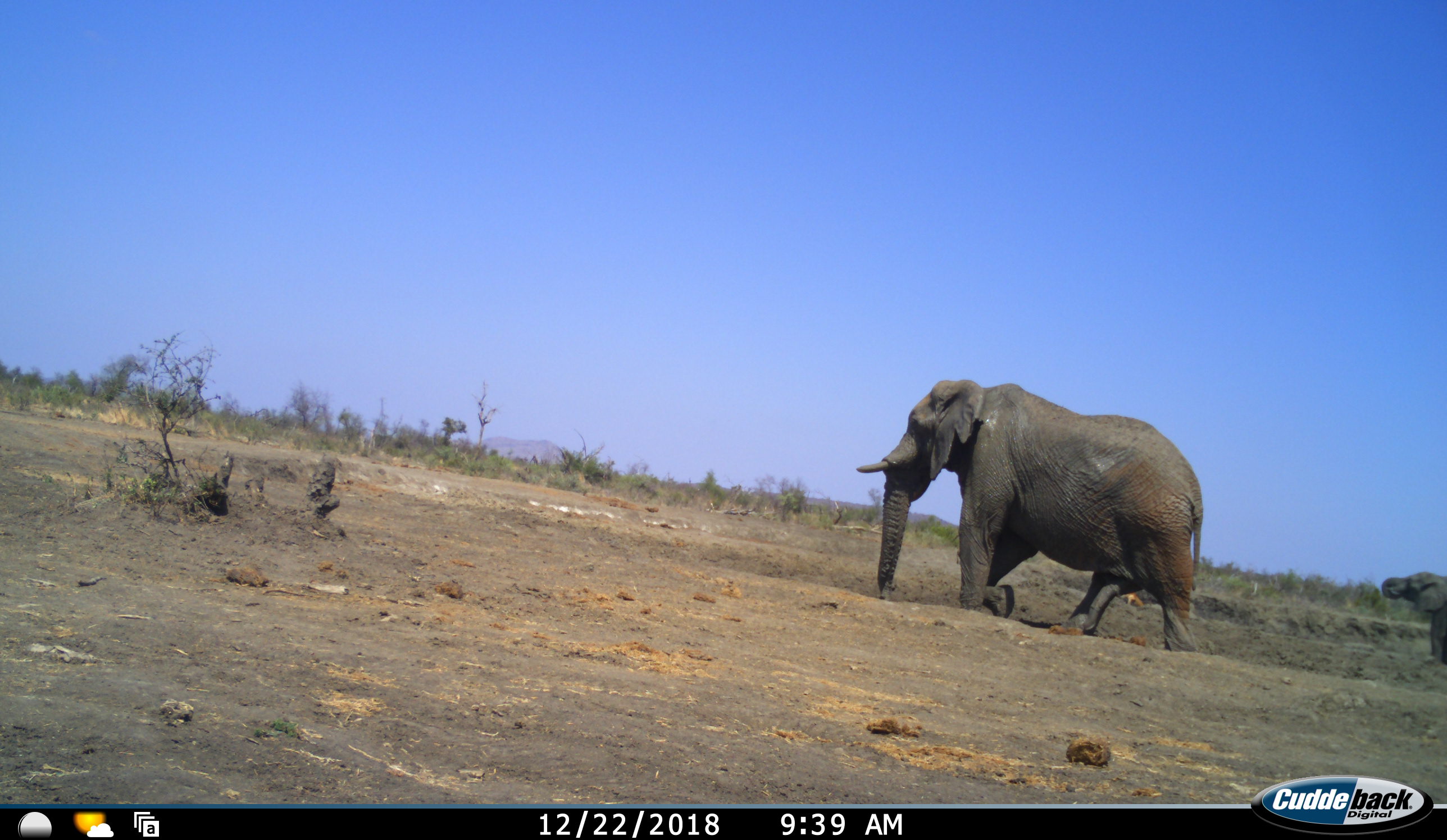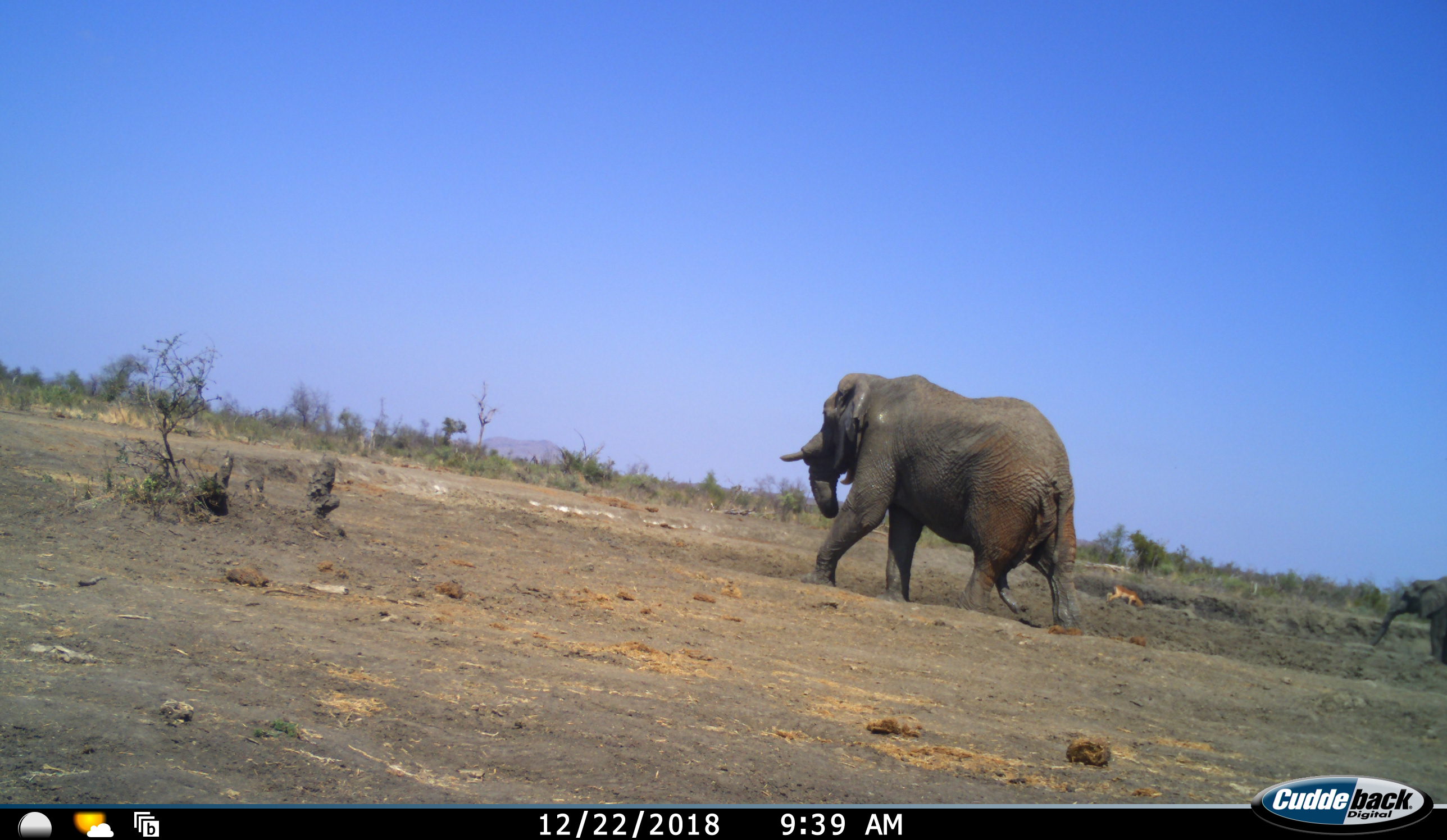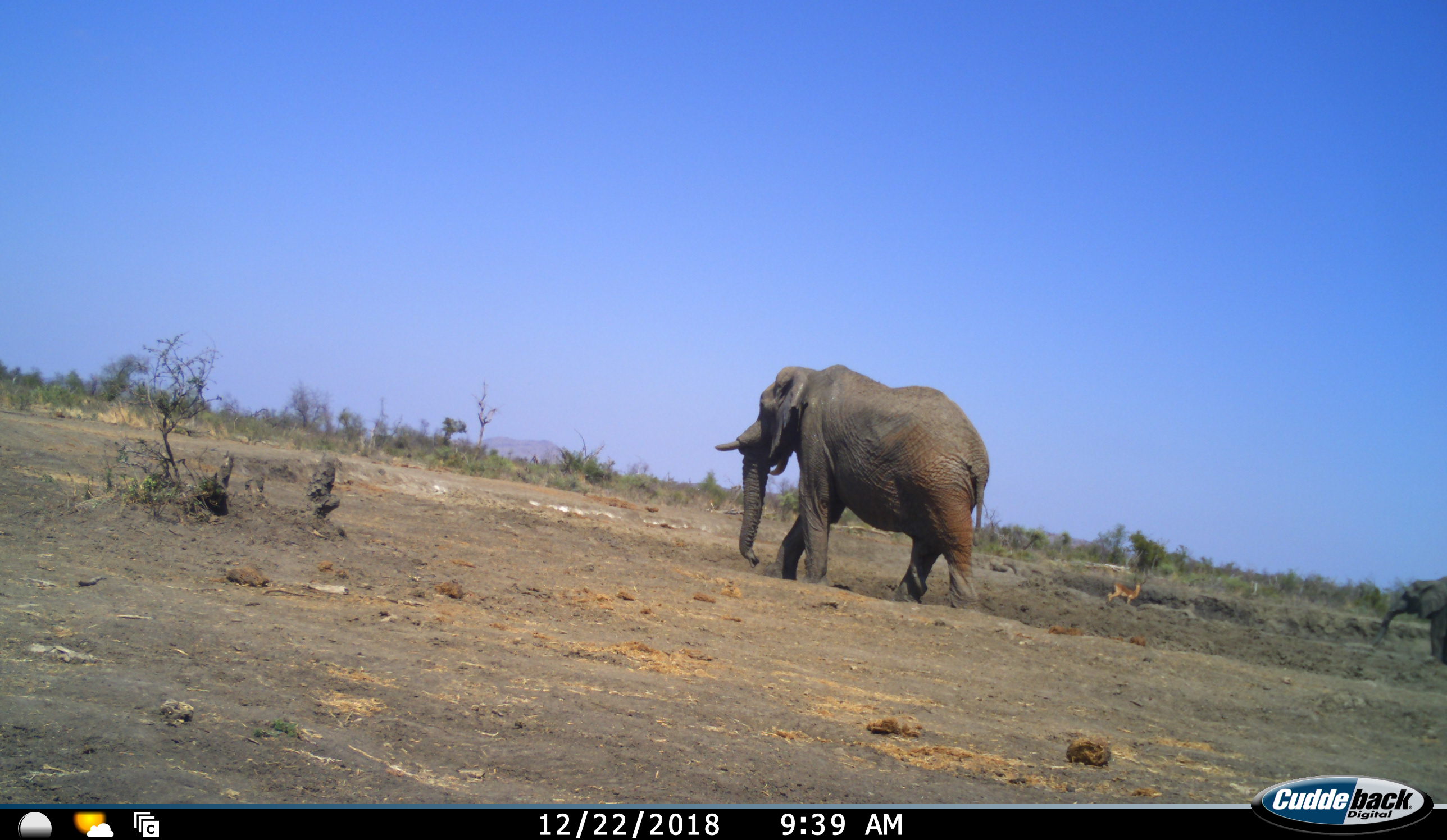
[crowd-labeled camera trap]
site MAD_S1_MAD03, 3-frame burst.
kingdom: Animalia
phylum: Chordata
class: Mammalia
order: Proboscidea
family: Elephantidae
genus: Loxodonta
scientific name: Loxodonta africana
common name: african bush elephant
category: elephant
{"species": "elephant (african bush elephant) (Loxodonta africana)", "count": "2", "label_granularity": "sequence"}